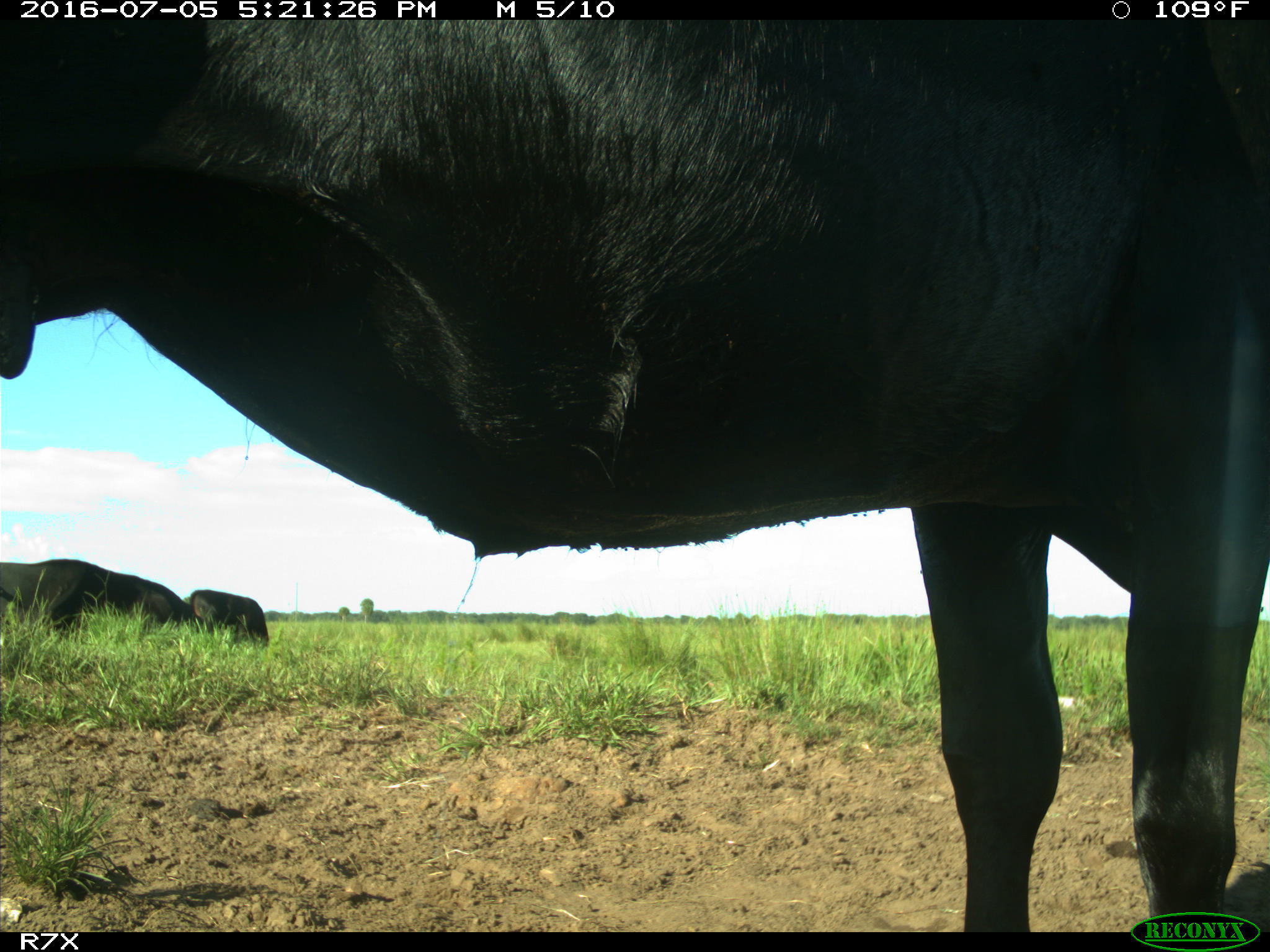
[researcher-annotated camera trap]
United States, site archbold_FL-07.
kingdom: Animalia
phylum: Chordata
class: Mammalia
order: Artiodactyla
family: Bovidae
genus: Bos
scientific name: Bos taurus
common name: domestic cow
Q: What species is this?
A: Bos taurus (domestic cow).